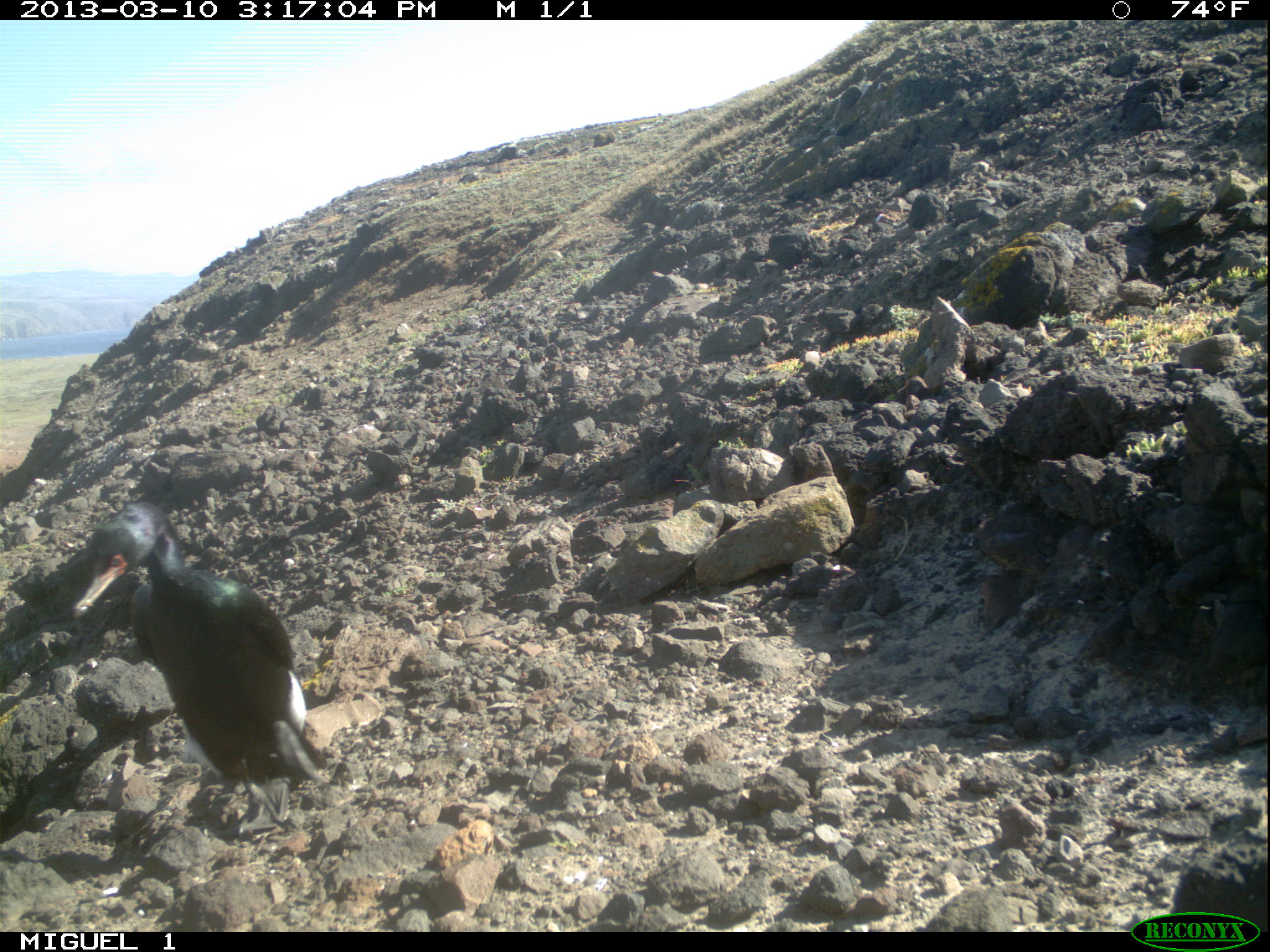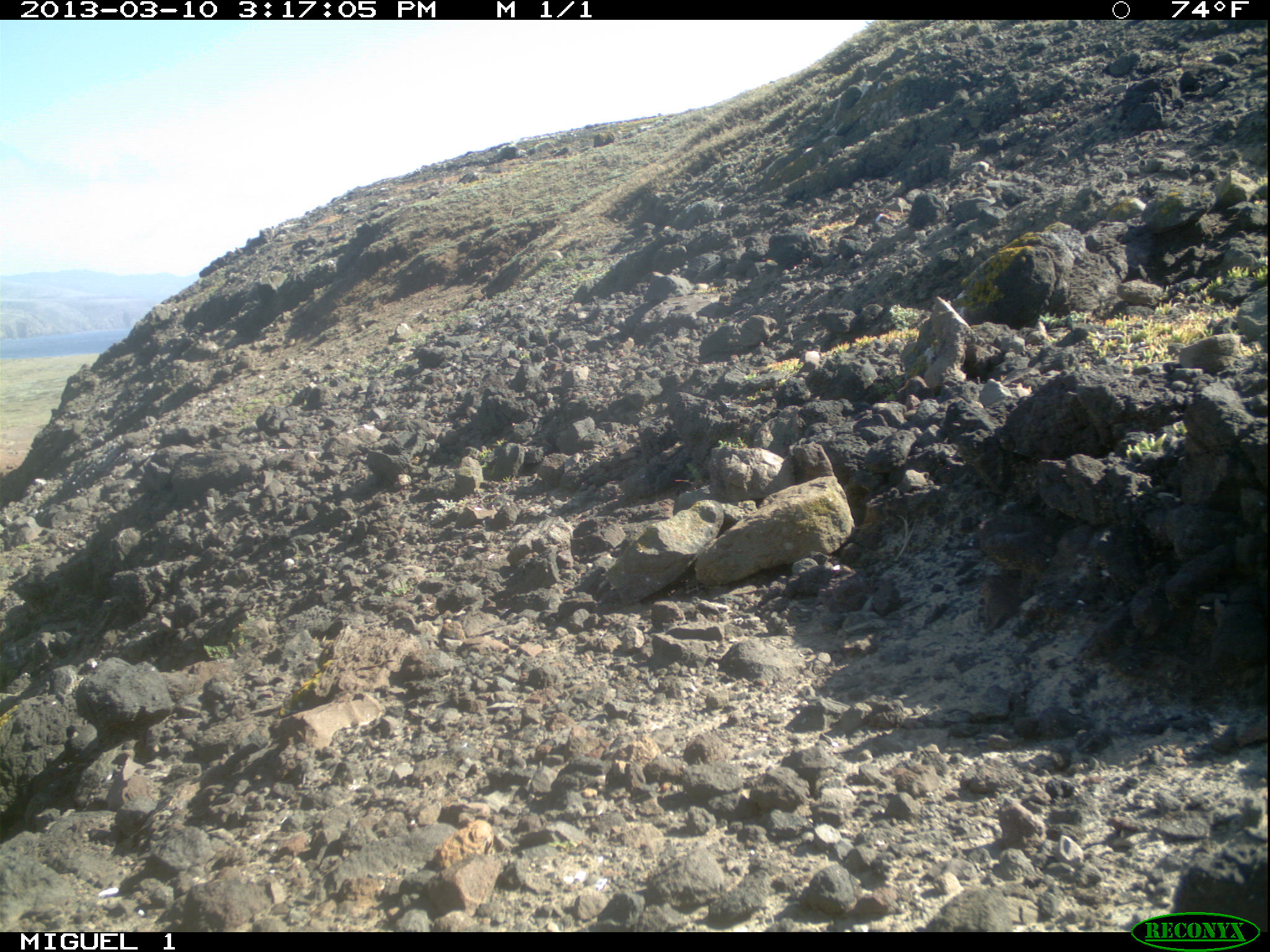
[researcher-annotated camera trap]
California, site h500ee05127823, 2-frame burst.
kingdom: Animalia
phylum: Chordata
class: Aves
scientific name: Aves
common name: bird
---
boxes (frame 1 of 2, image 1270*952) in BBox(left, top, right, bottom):
bird: BBox(70, 499, 327, 834)